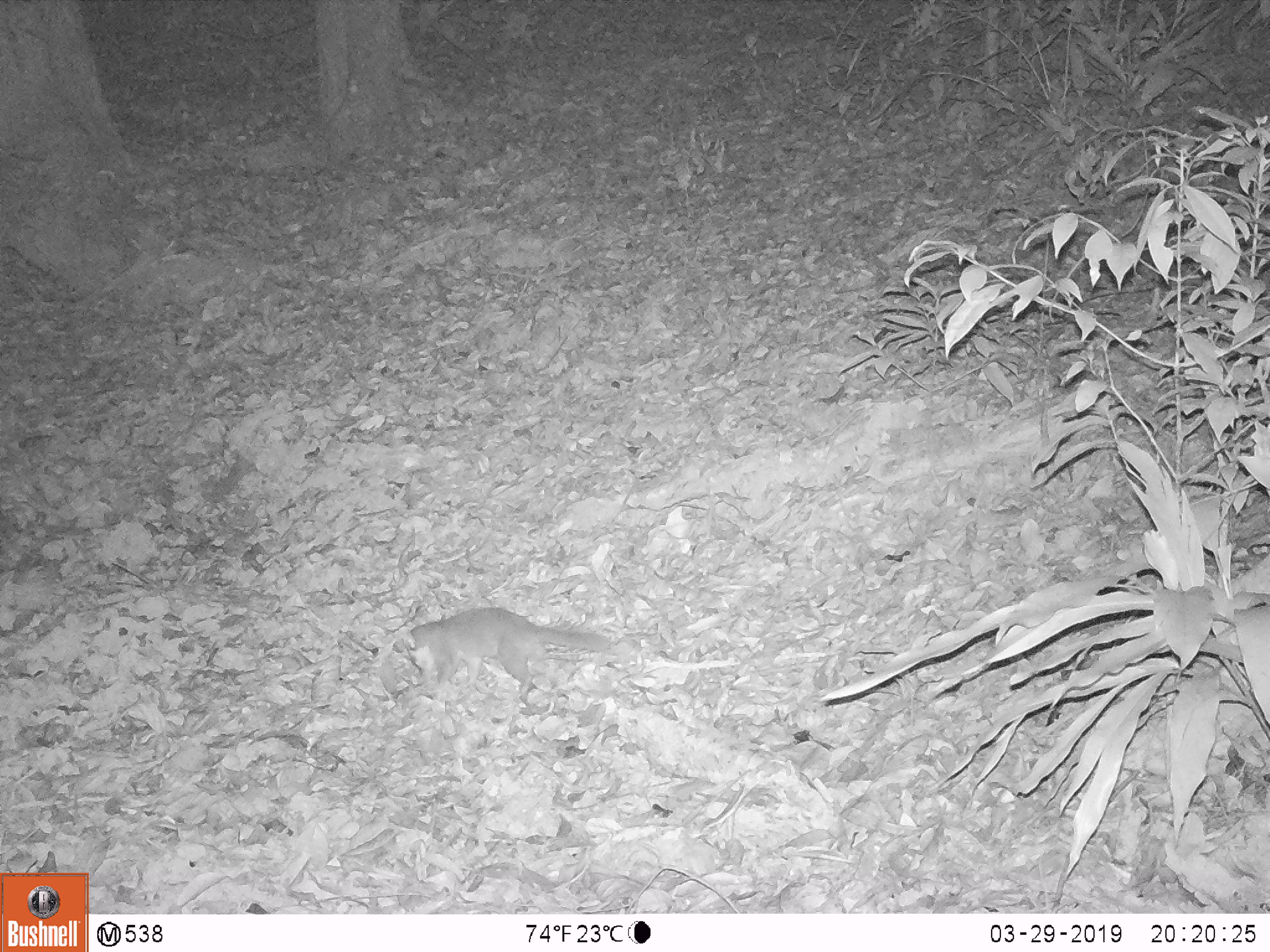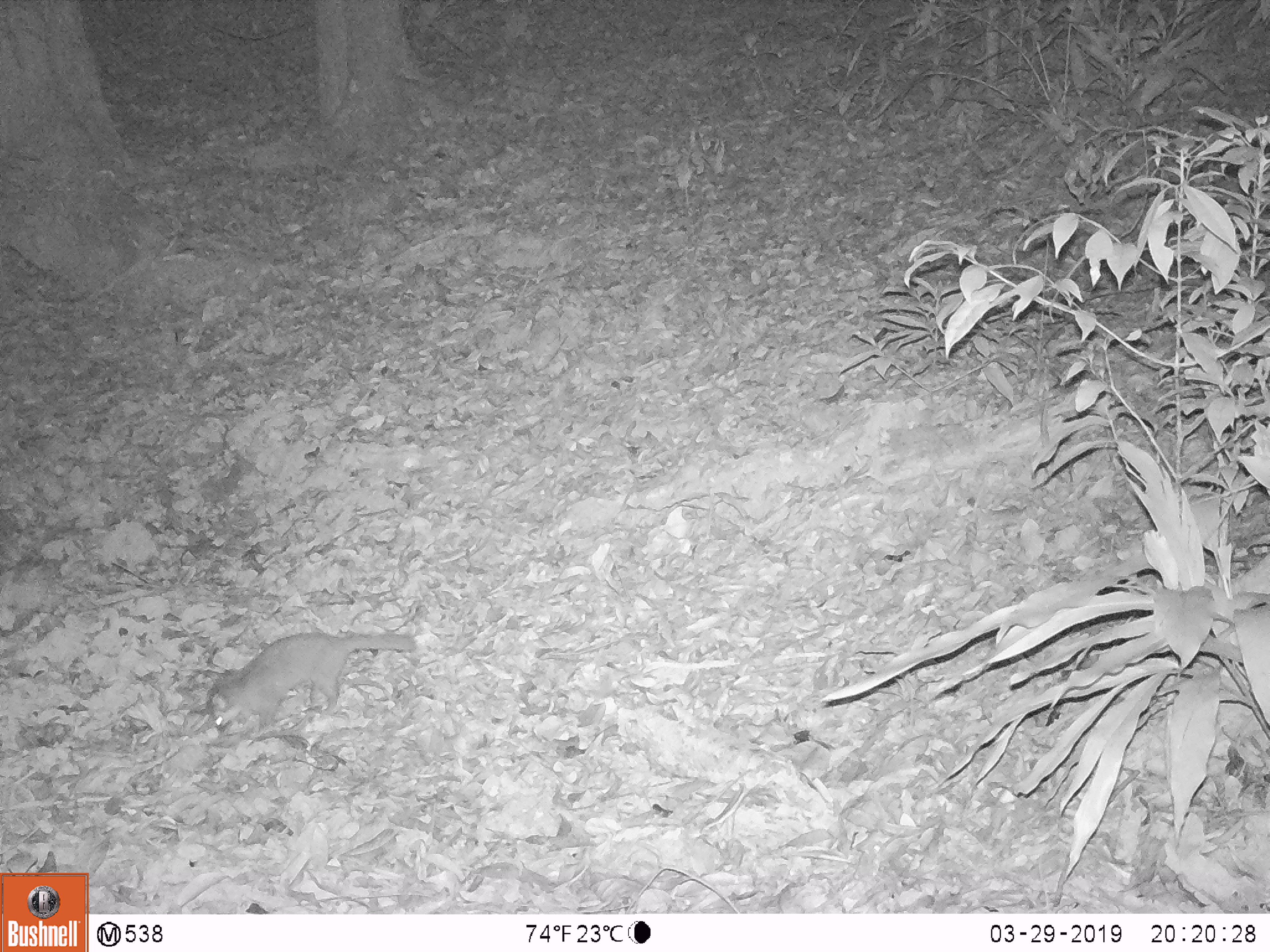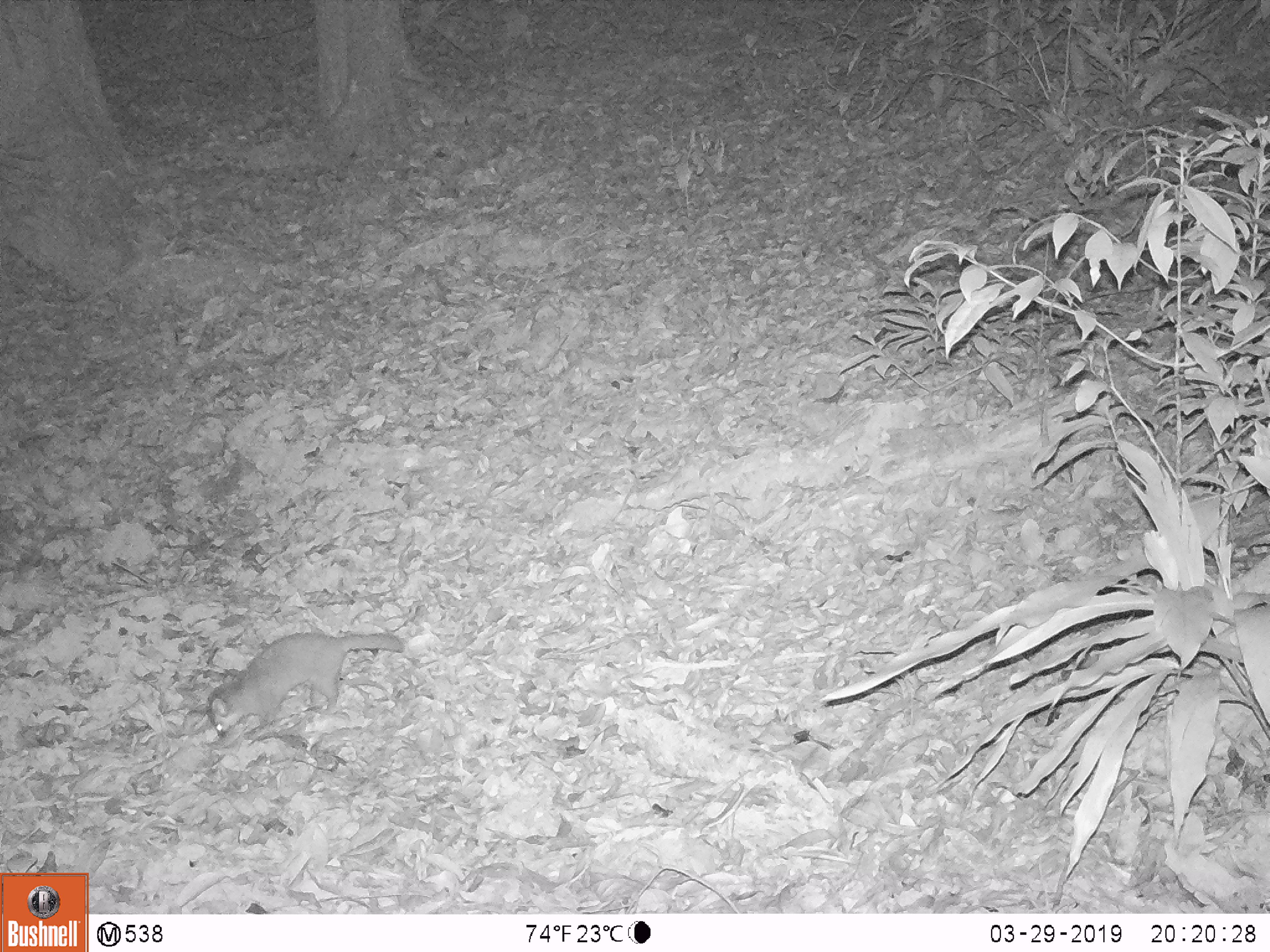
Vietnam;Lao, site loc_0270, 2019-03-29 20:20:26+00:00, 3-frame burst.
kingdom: Animalia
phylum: Chordata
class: Mammalia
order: Carnivora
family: Mustelidae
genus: Melogale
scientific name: Melogale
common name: ferret badger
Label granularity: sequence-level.